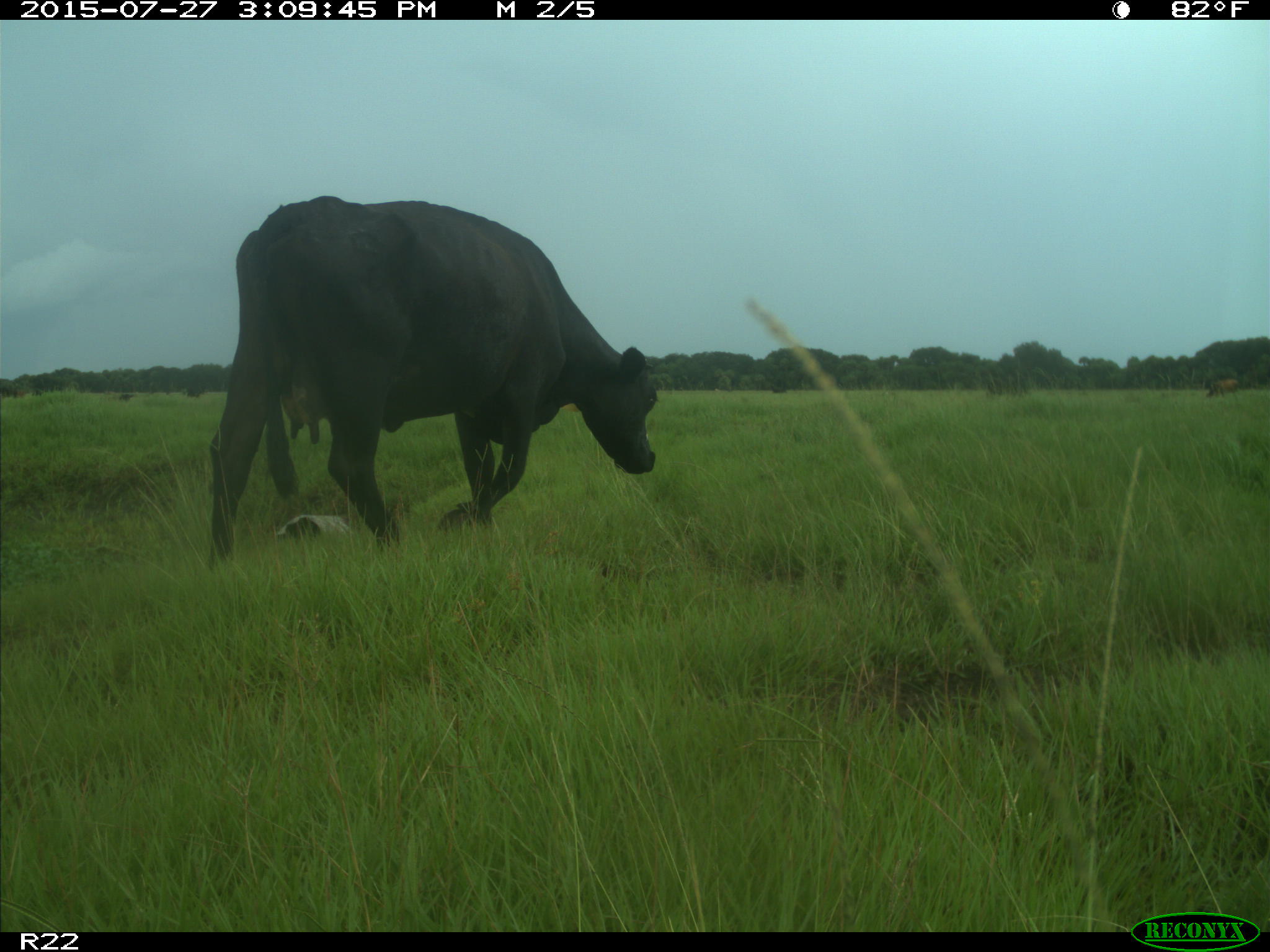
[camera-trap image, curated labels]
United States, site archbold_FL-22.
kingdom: Animalia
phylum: Chordata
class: Mammalia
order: Artiodactyla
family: Bovidae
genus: Bos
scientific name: Bos taurus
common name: domestic cow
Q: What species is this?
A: Bos taurus (domestic cow).